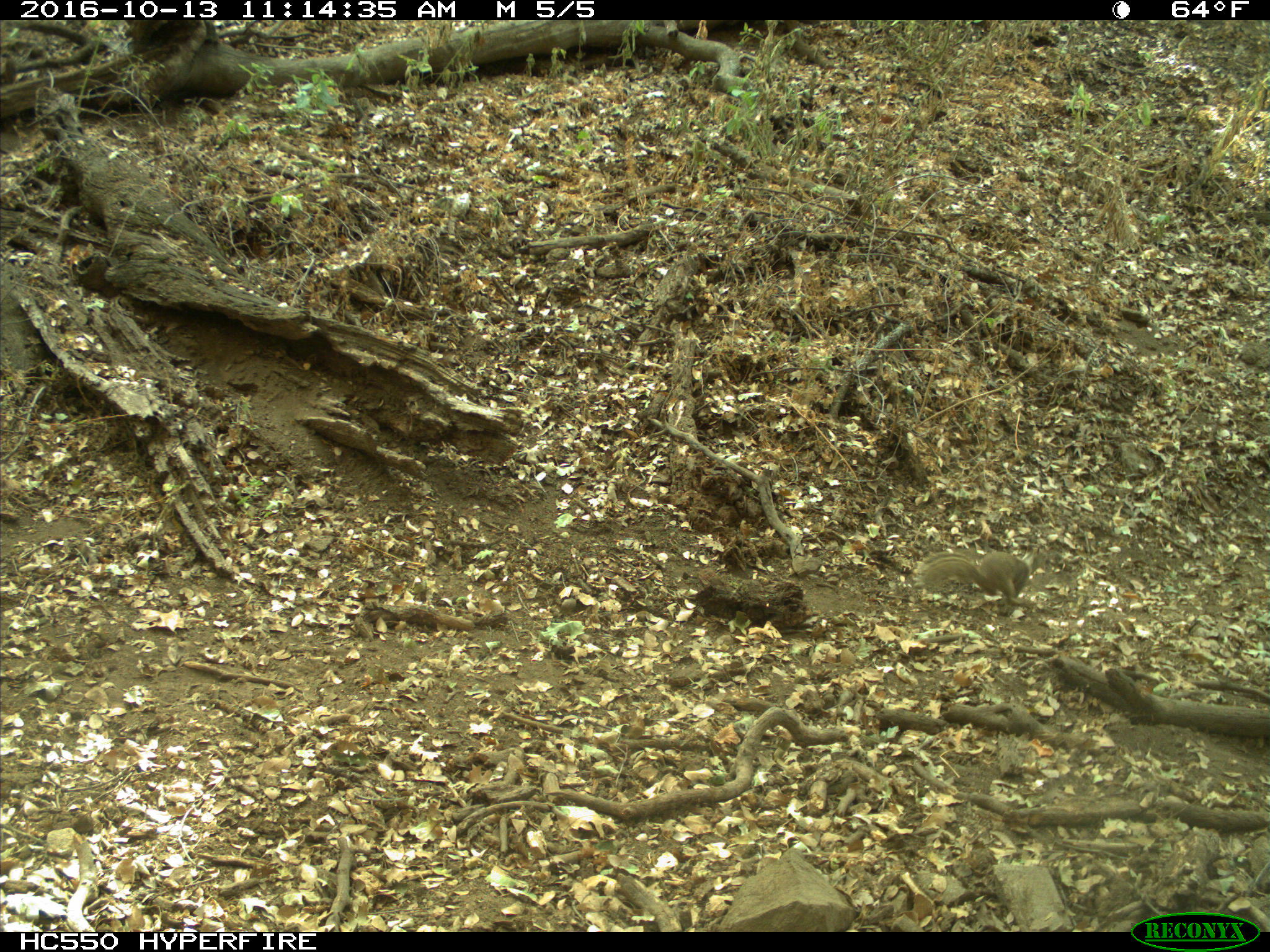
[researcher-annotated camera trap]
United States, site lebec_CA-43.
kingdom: Animalia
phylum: Chordata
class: Mammalia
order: Rodentia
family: Sciuridae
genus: Otospermophilus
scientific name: Otospermophilus beecheyi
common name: california ground squirrel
Otospermophilus beecheyi (california ground squirrel).